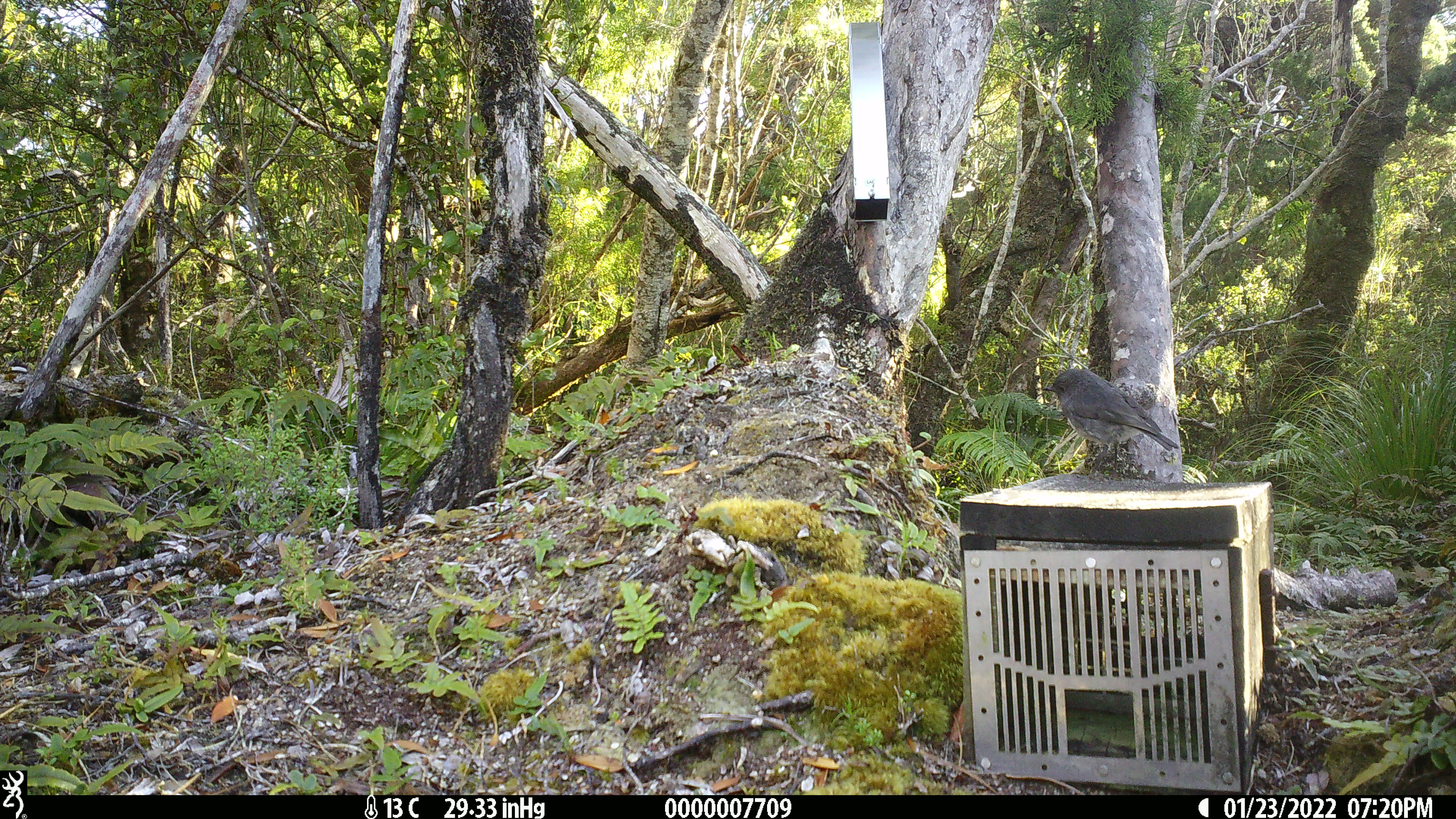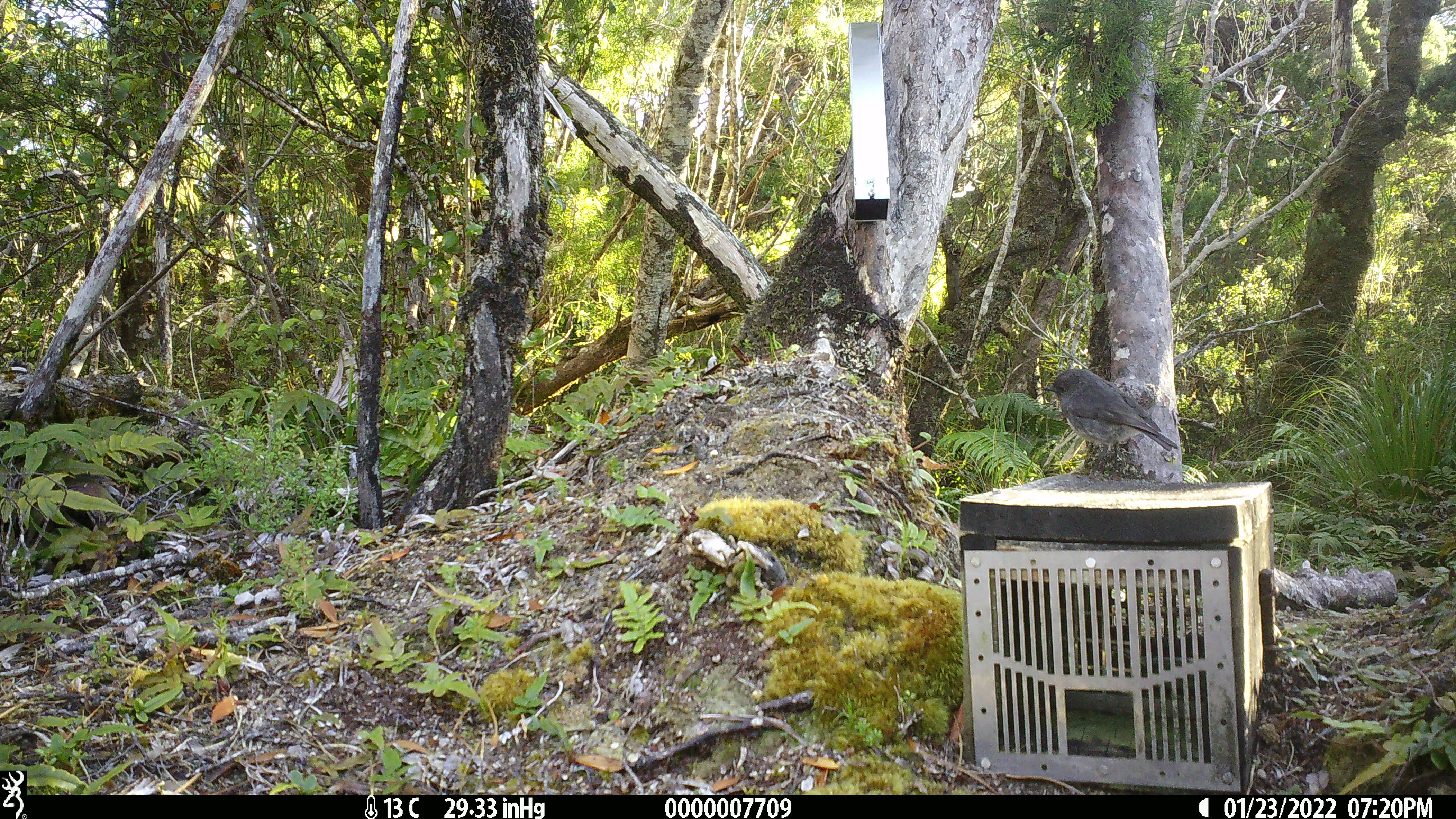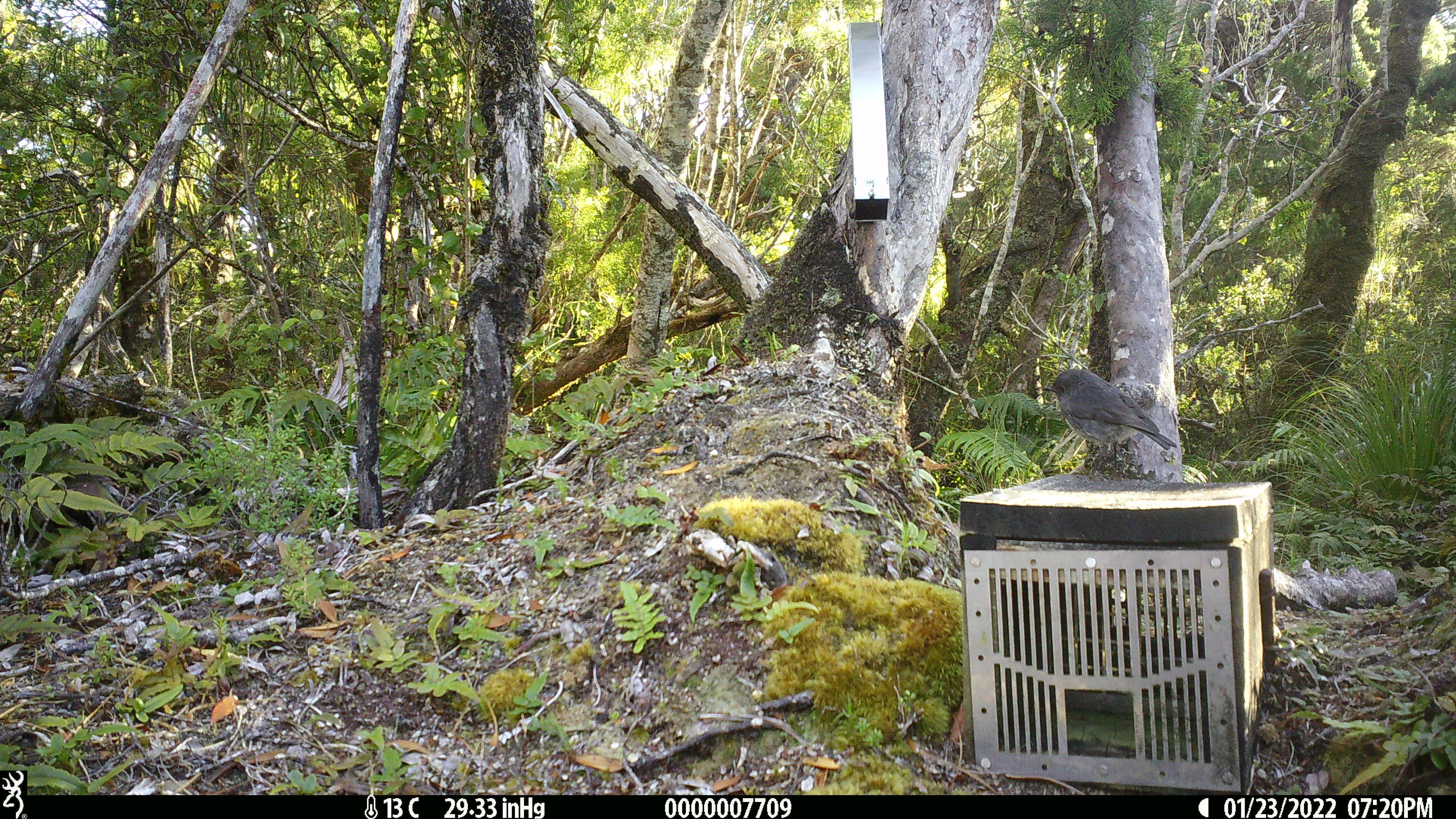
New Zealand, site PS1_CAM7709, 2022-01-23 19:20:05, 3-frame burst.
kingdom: Animalia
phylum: Chordata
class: Aves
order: Passeriformes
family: Petroicidae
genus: Petroica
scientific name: Petroica australis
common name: new zealand robin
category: robin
Robin (new zealand robin) (Petroica australis).